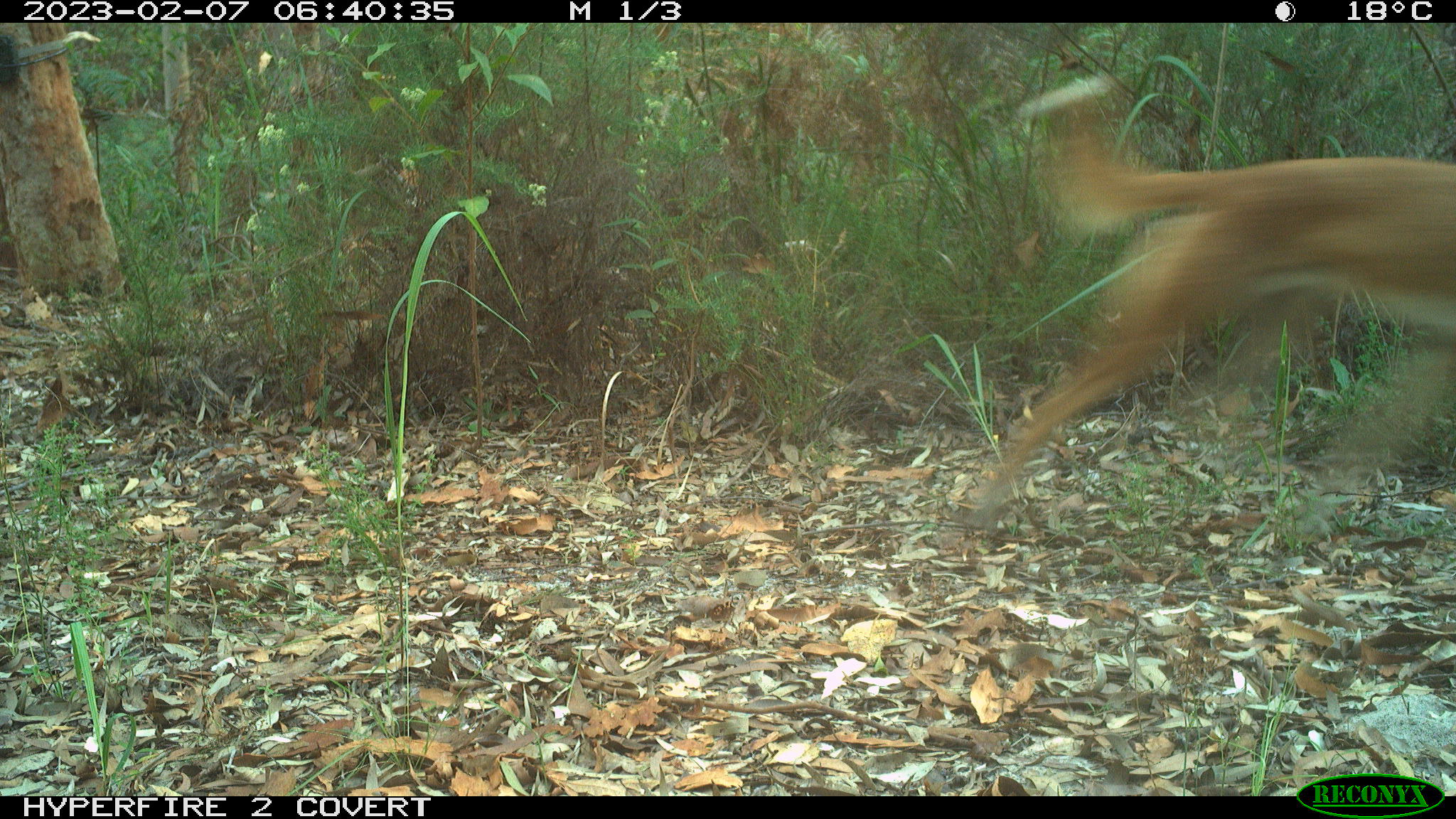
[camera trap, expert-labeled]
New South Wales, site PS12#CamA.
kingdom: Animalia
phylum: Chordata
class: Mammalia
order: Carnivora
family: Canidae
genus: Canis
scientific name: Canis familiaris dingo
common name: dingo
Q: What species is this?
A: Dingo (Canis familiaris dingo).